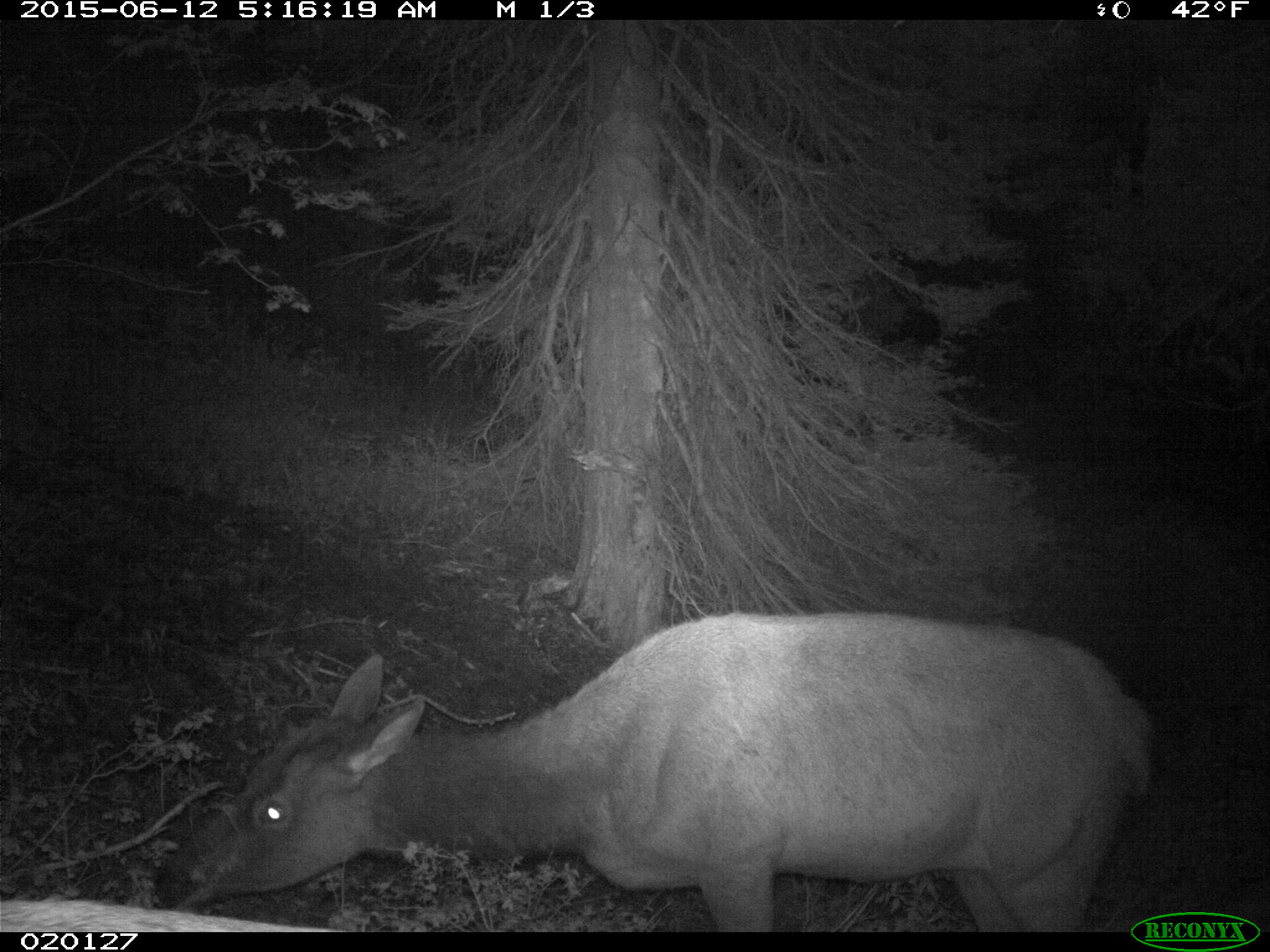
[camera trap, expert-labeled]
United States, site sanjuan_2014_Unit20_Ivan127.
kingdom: Animalia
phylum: Chordata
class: Mammalia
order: Artiodactyla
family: Cervidae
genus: Cervus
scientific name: Cervus elaphus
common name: red deer